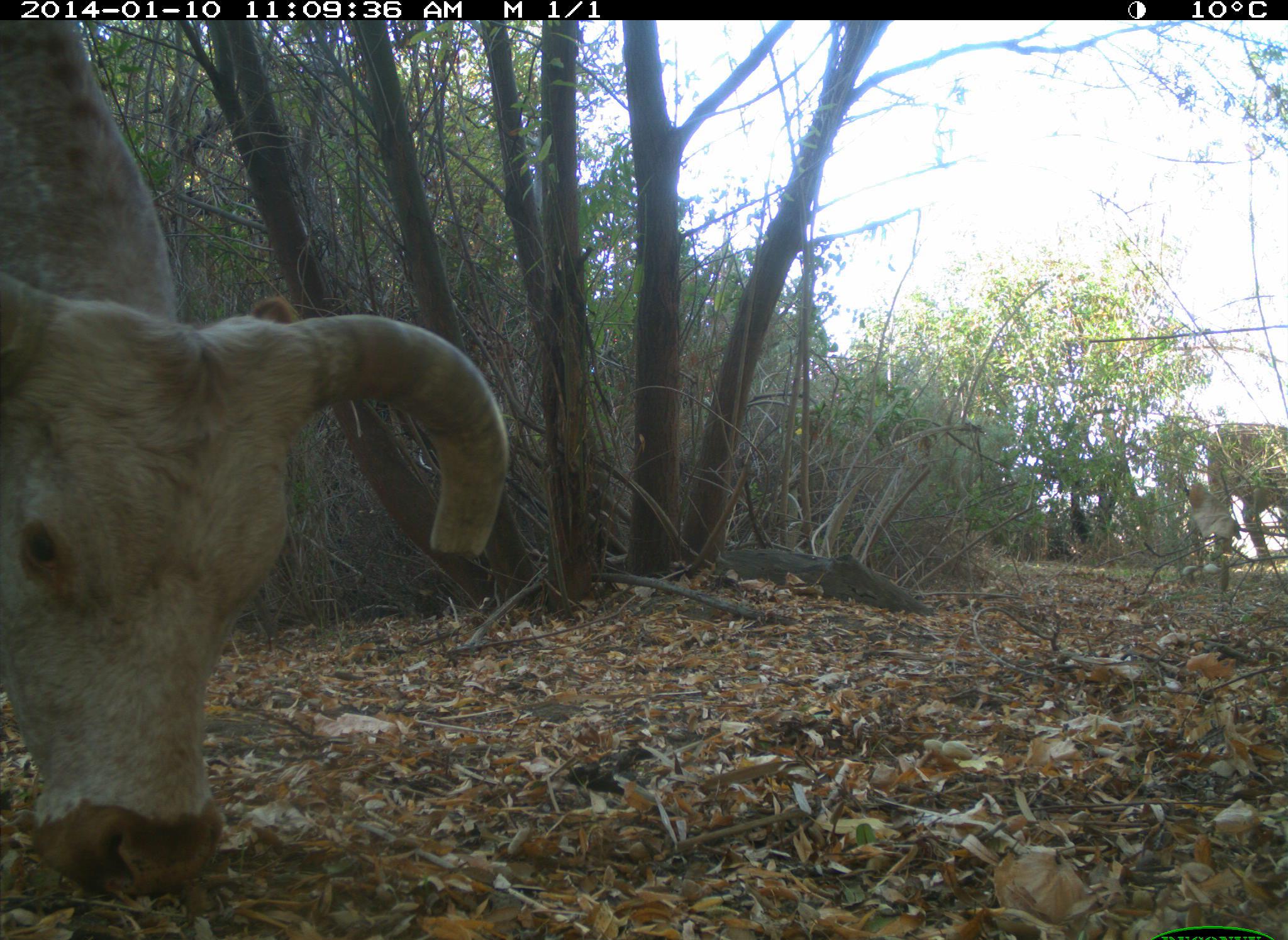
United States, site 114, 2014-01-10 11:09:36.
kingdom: Animalia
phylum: Chordata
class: Mammalia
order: Artiodactyla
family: Bovidae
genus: Bos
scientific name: Bos taurus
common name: cow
Cow (Bos taurus).